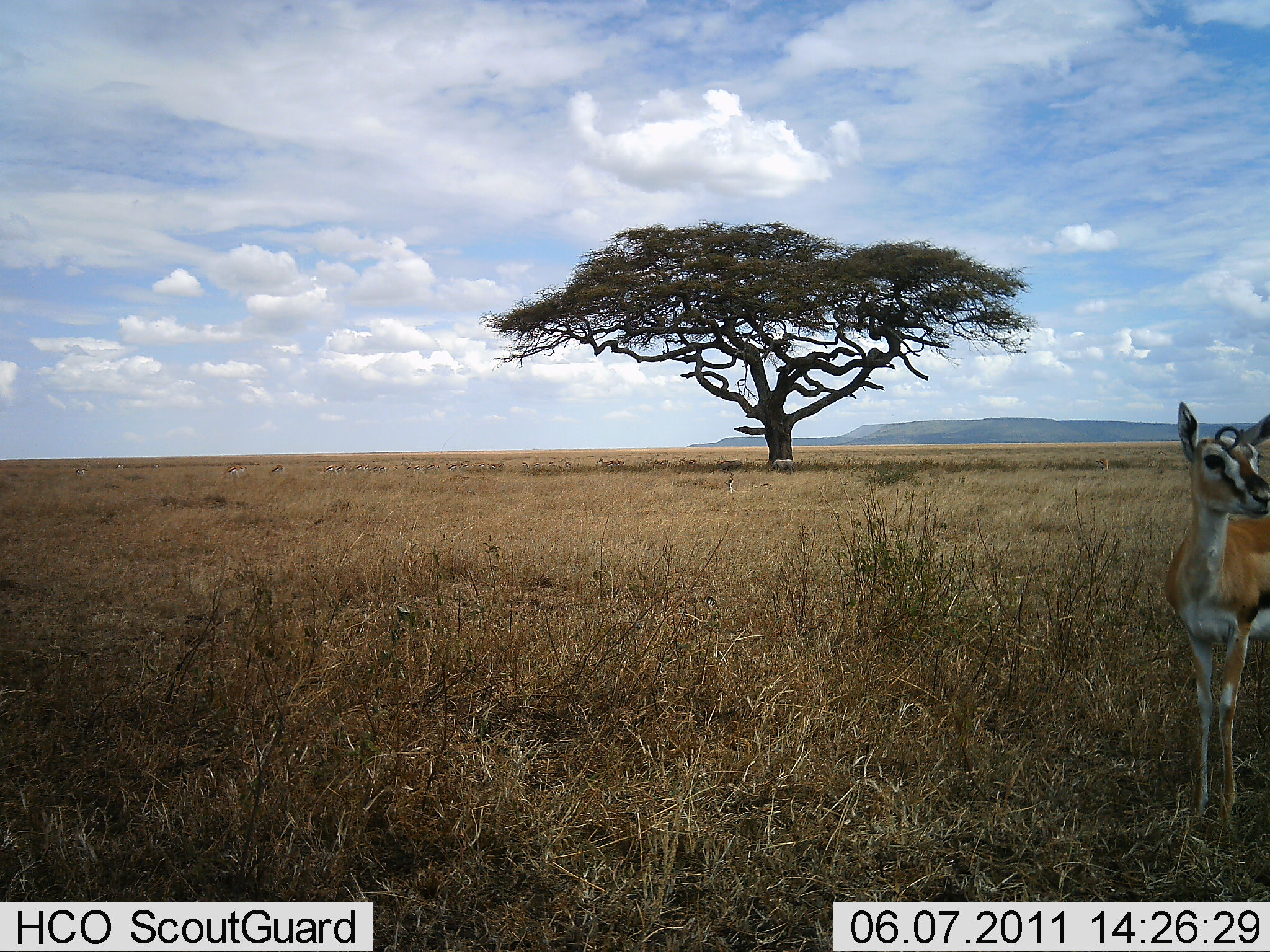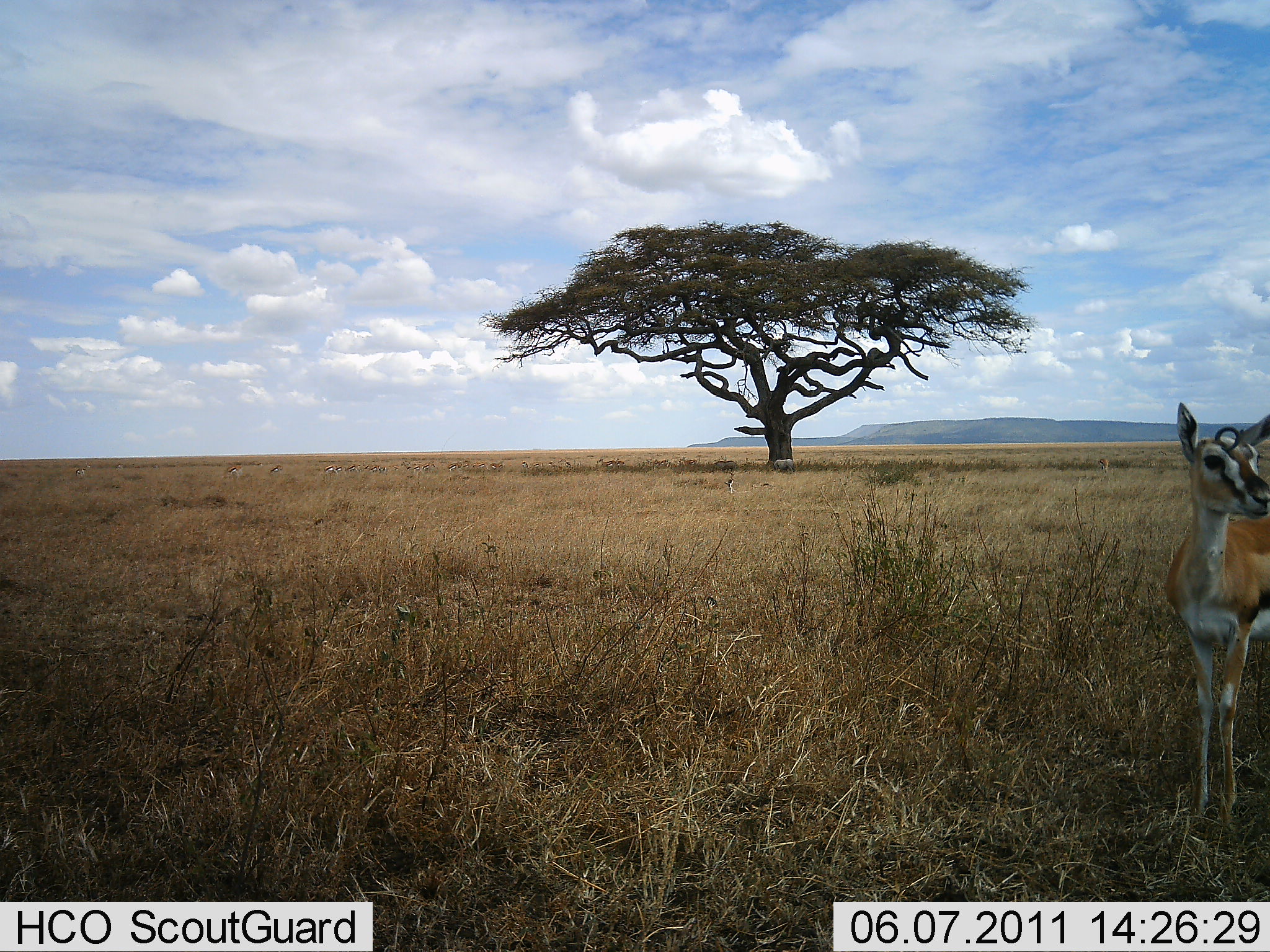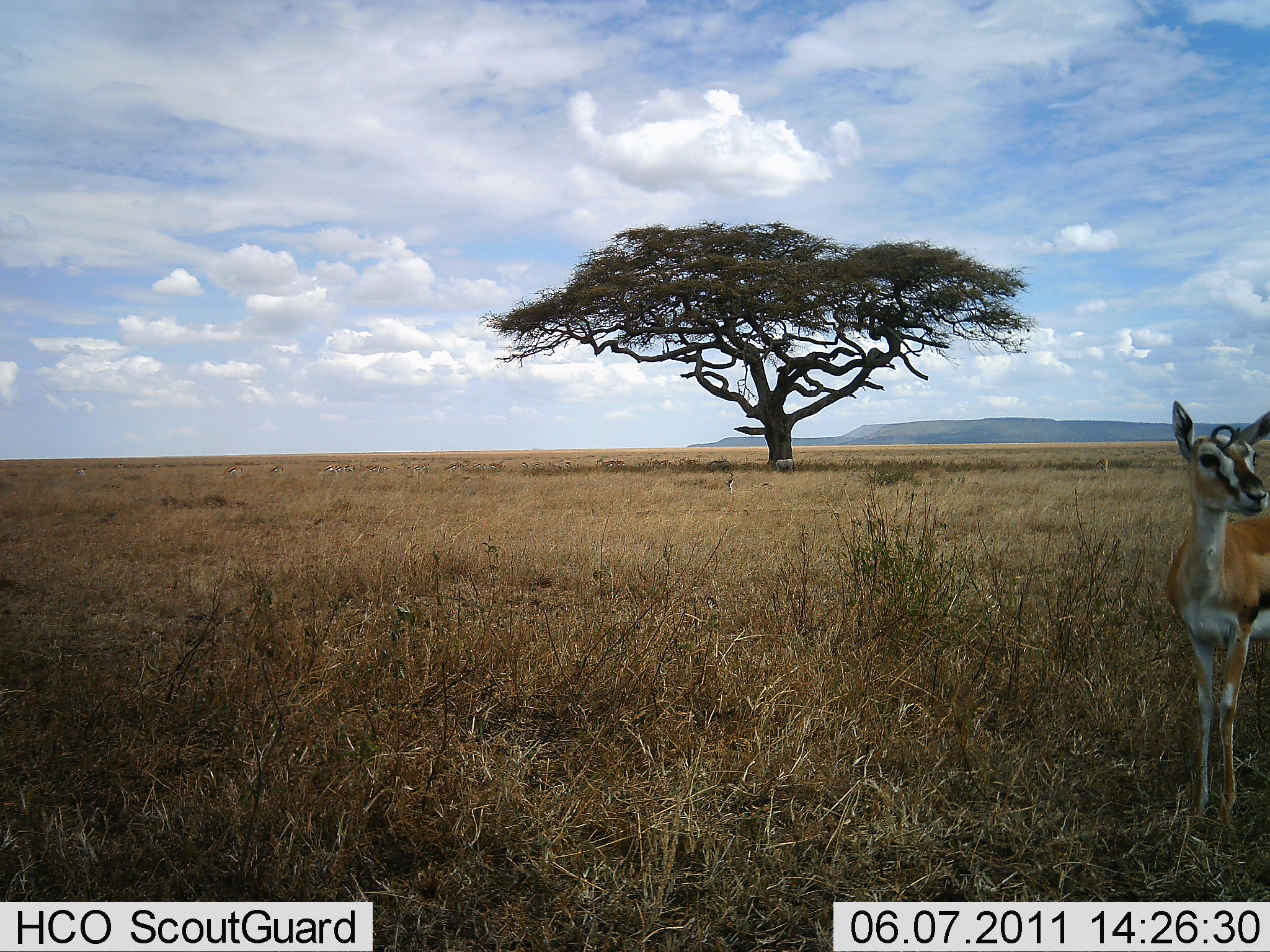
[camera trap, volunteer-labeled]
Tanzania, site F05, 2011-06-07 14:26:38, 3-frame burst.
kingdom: Animalia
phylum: Chordata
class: Mammalia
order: Artiodactyla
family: Bovidae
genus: Eudorcas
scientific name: Eudorcas thomsonii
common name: thomson's gazelle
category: gazellethomsons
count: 1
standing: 100%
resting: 0%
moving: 0%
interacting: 0%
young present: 0%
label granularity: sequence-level